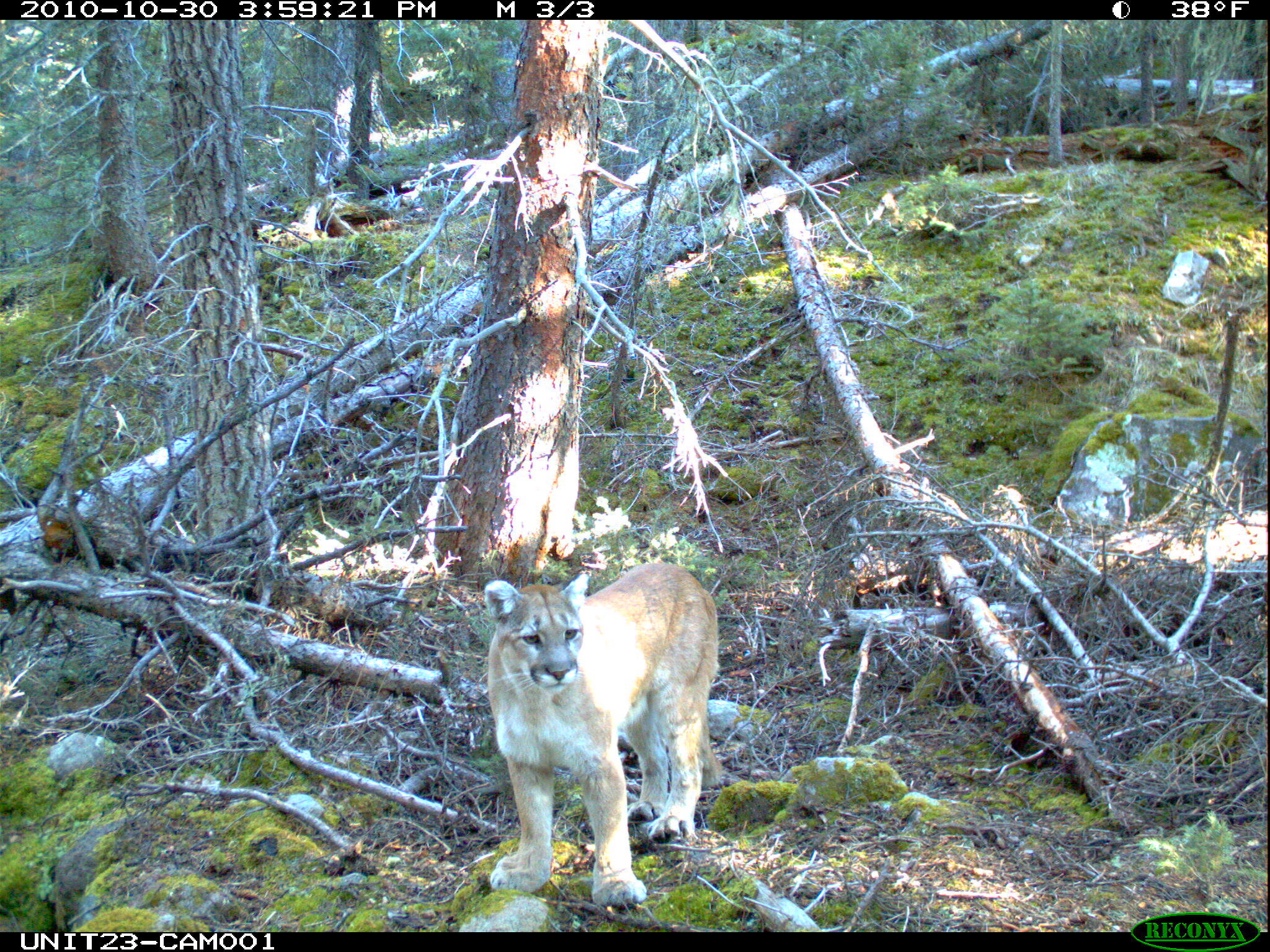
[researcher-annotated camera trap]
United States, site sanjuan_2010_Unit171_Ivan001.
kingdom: Animalia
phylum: Chordata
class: Mammalia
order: Carnivora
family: Felidae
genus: Puma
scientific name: Puma concolor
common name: mountain lion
Puma concolor (mountain lion).